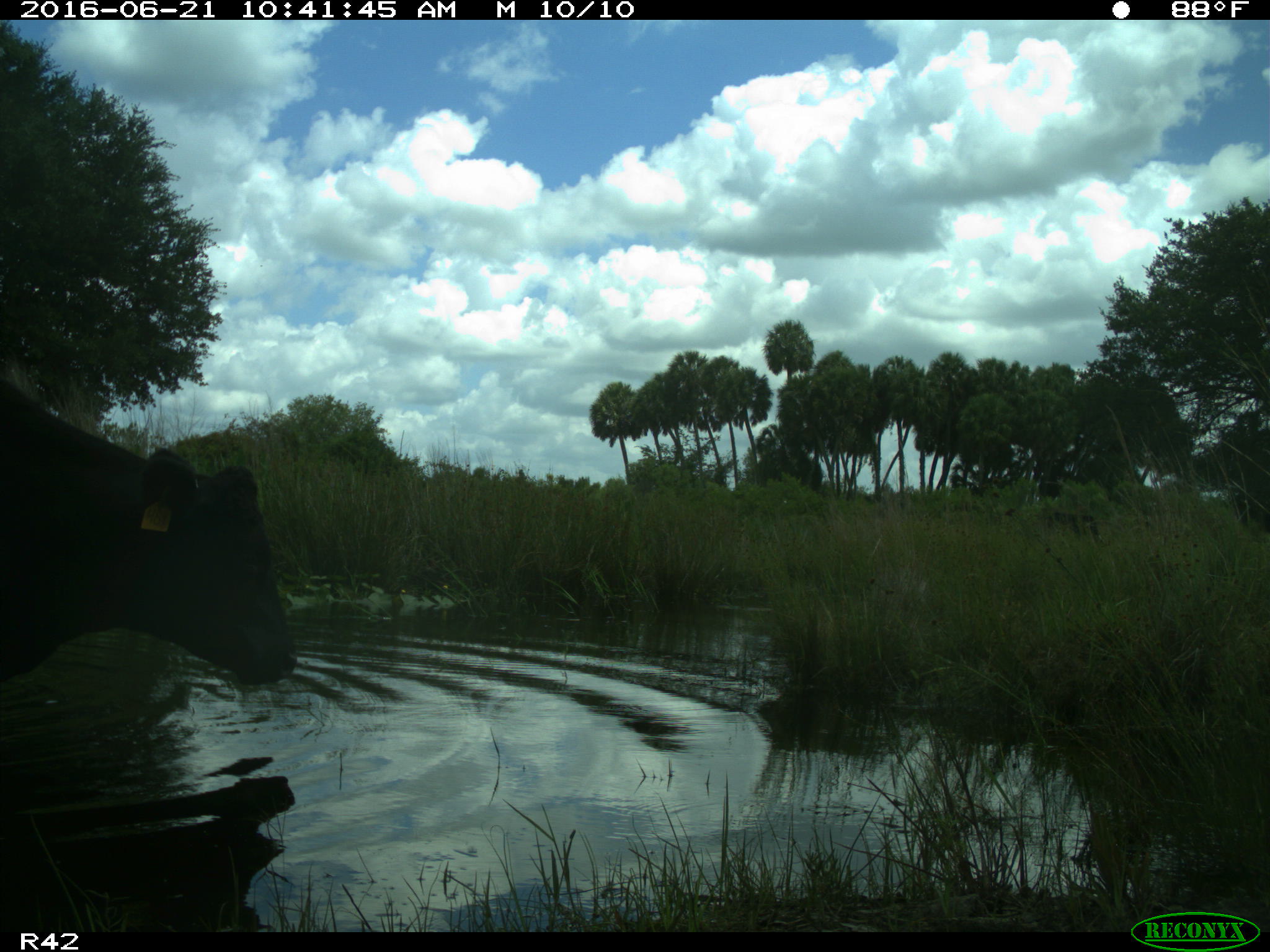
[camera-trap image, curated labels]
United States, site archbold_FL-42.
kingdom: Animalia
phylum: Chordata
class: Mammalia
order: Artiodactyla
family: Bovidae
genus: Bos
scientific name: Bos taurus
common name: domestic cow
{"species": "Bos taurus (domestic cow)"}